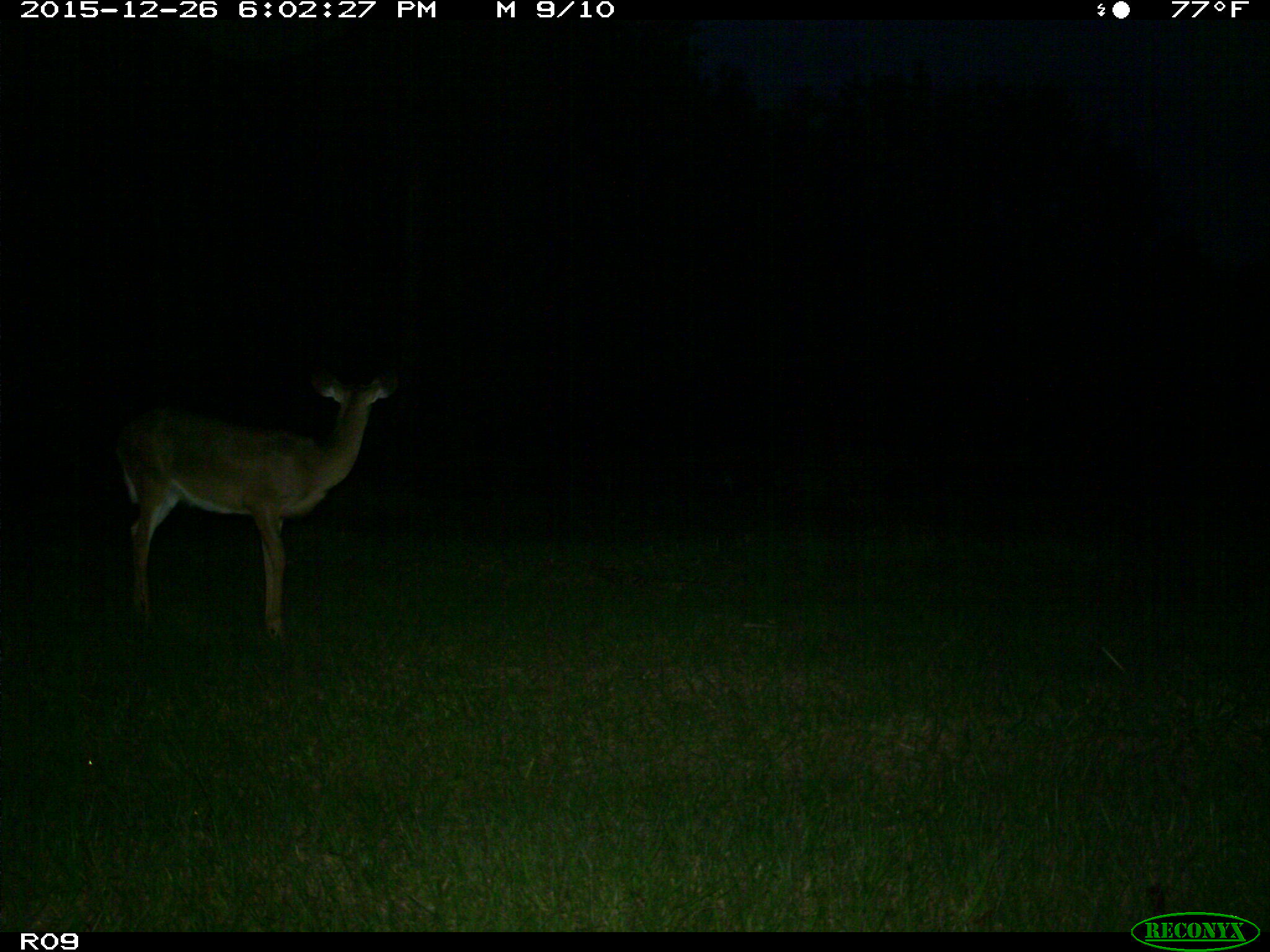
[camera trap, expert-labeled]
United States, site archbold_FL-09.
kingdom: Animalia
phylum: Chordata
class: Mammalia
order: Artiodactyla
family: Cervidae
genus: Odocoileus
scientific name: Odocoileus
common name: deer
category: unidentified deer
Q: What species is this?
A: Unidentified deer (deer) (Odocoileus).